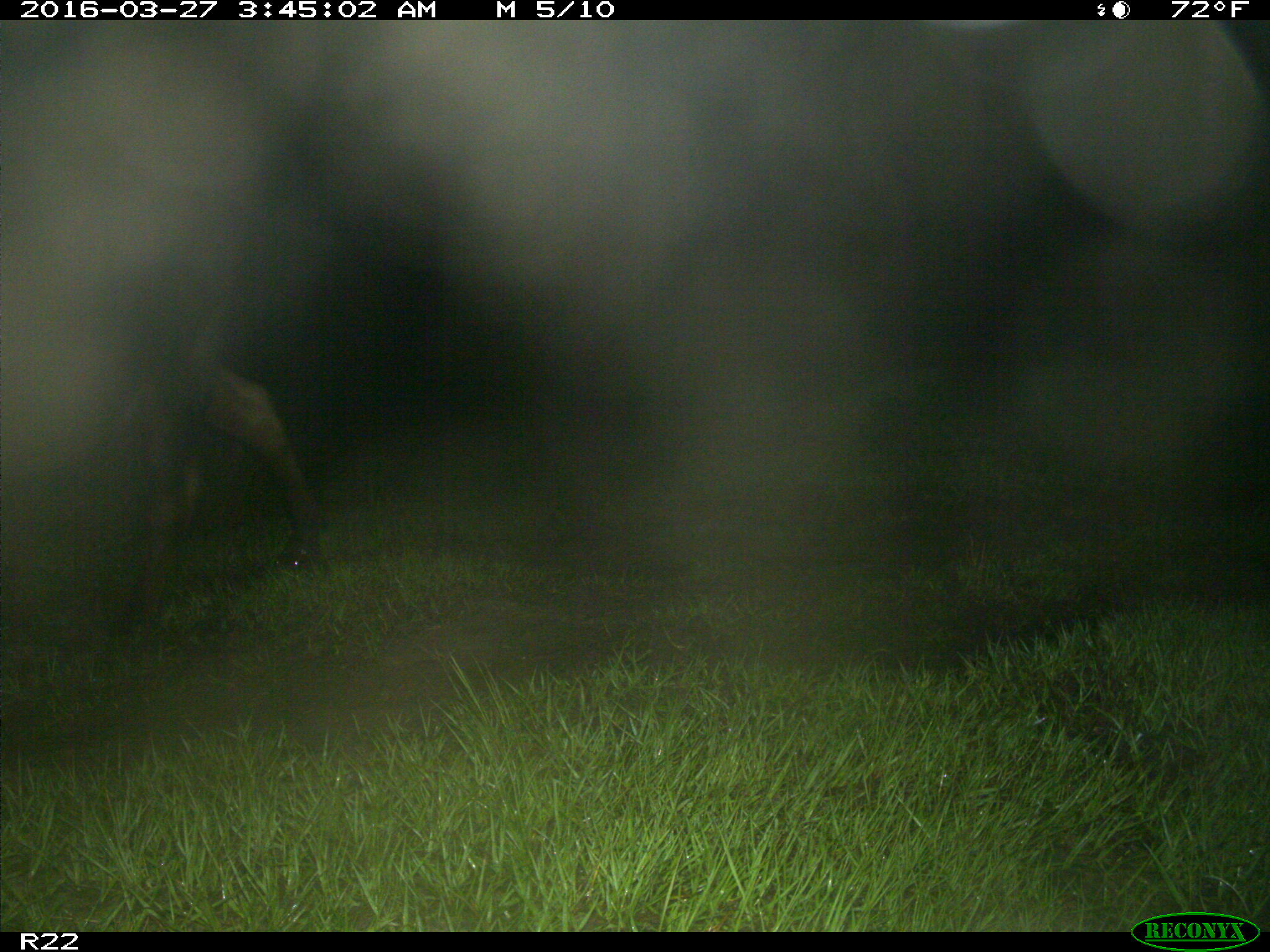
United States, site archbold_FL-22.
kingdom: Animalia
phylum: Chordata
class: Mammalia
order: Artiodactyla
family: Bovidae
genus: Bos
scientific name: Bos taurus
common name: domestic cow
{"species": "Bos taurus (domestic cow)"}